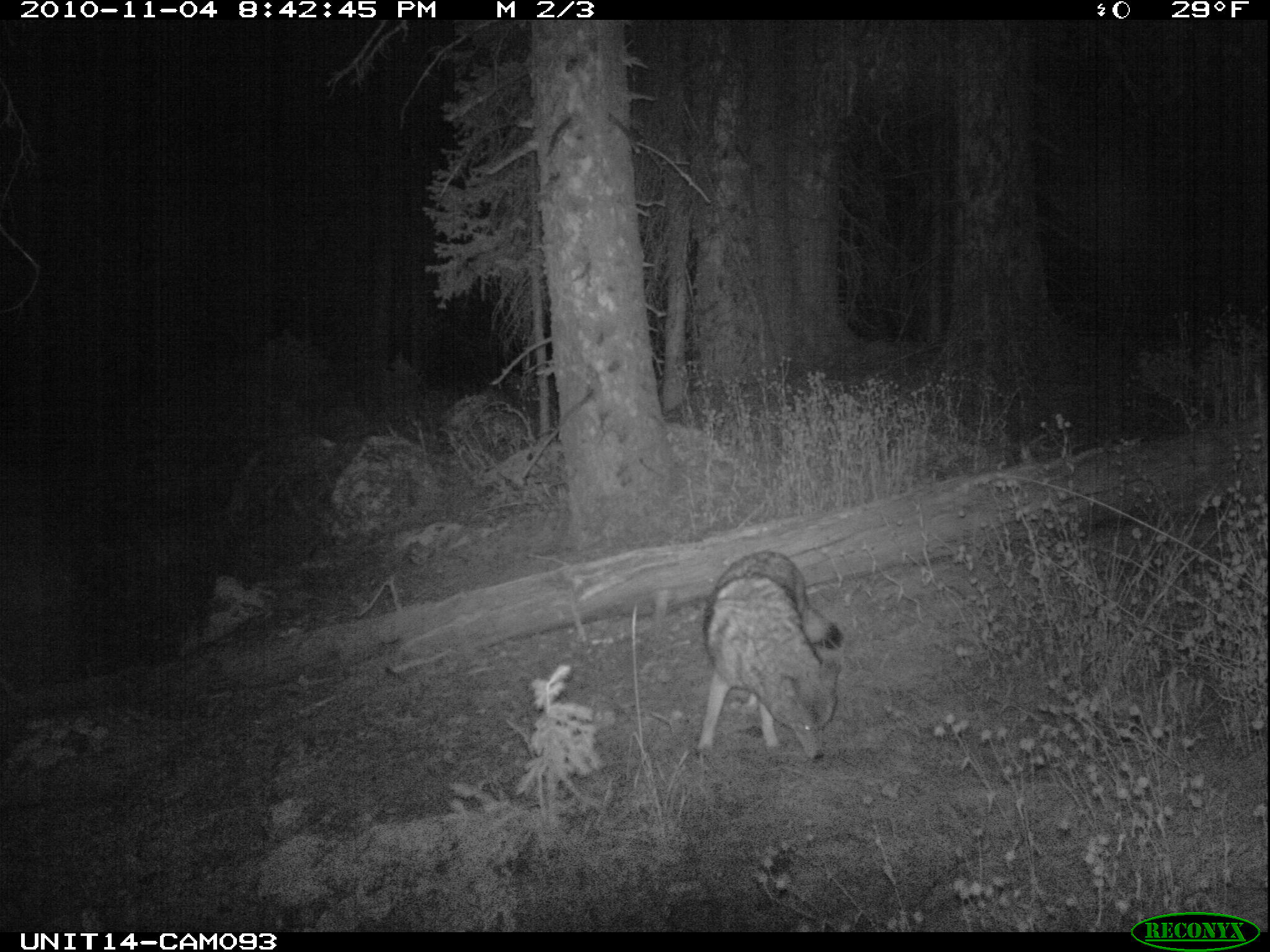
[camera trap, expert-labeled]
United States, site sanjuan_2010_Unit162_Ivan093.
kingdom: Animalia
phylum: Chordata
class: Mammalia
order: Carnivora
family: Canidae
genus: Canis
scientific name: Canis latrans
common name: coyote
Canis latrans (coyote).